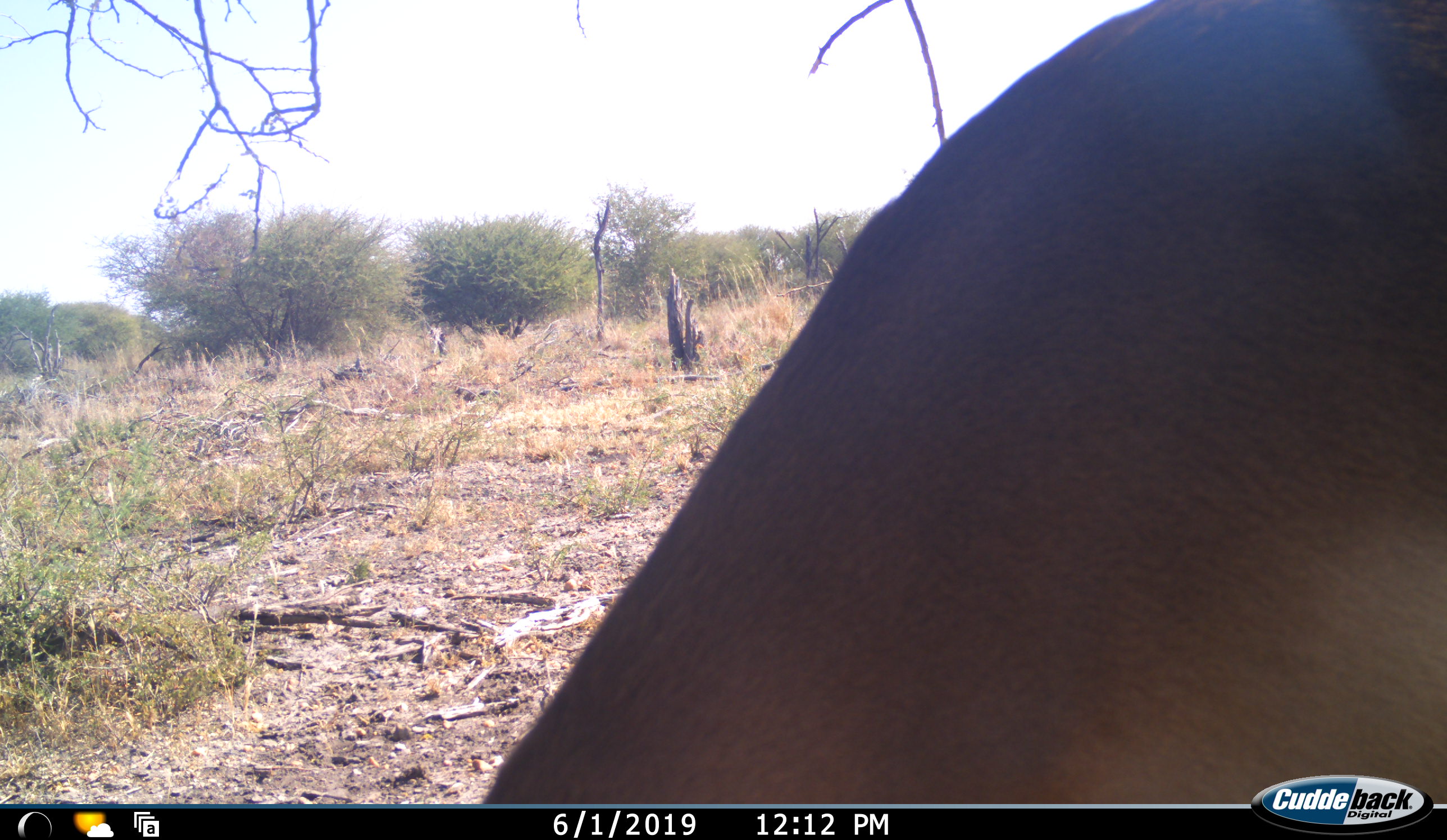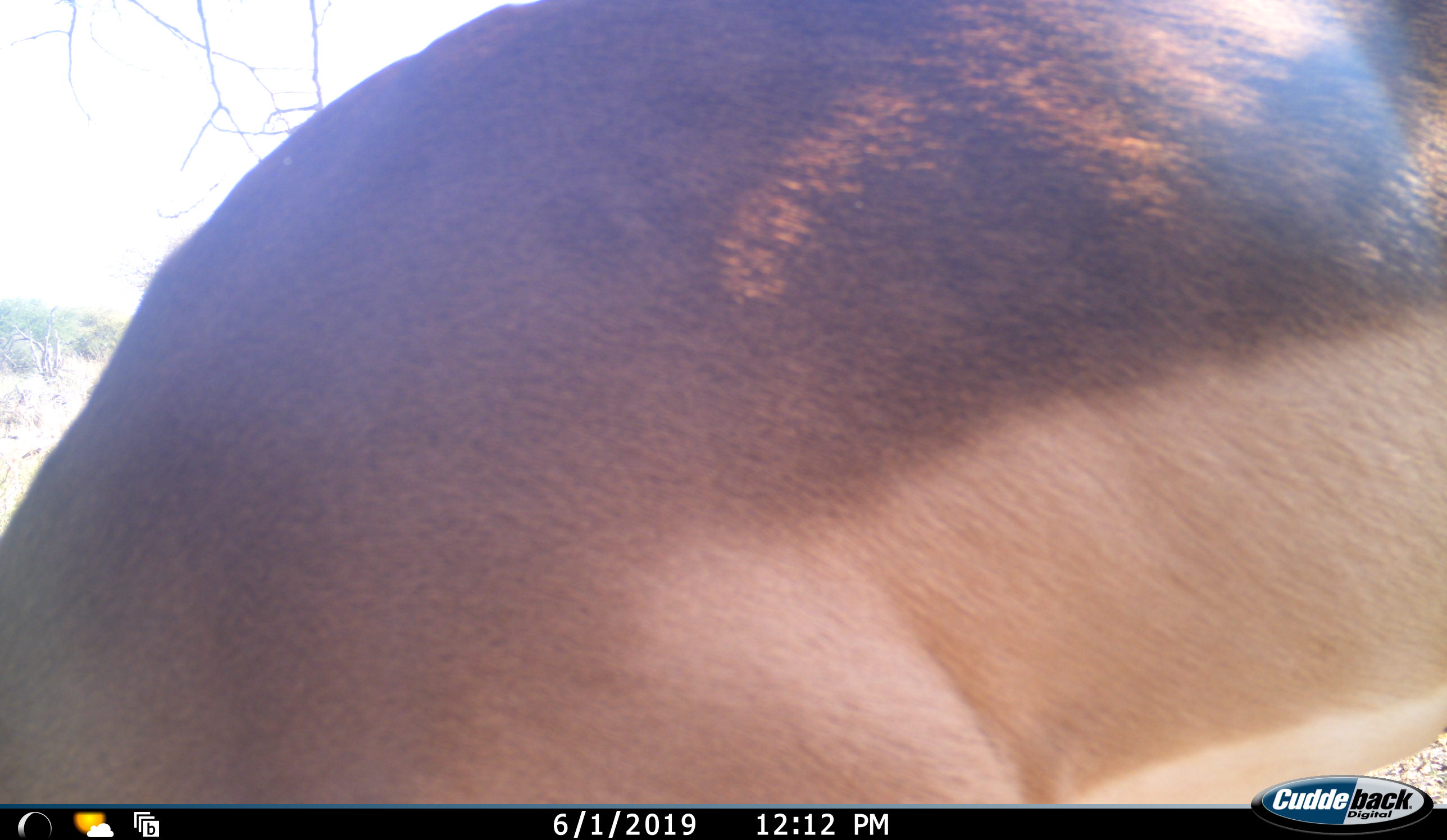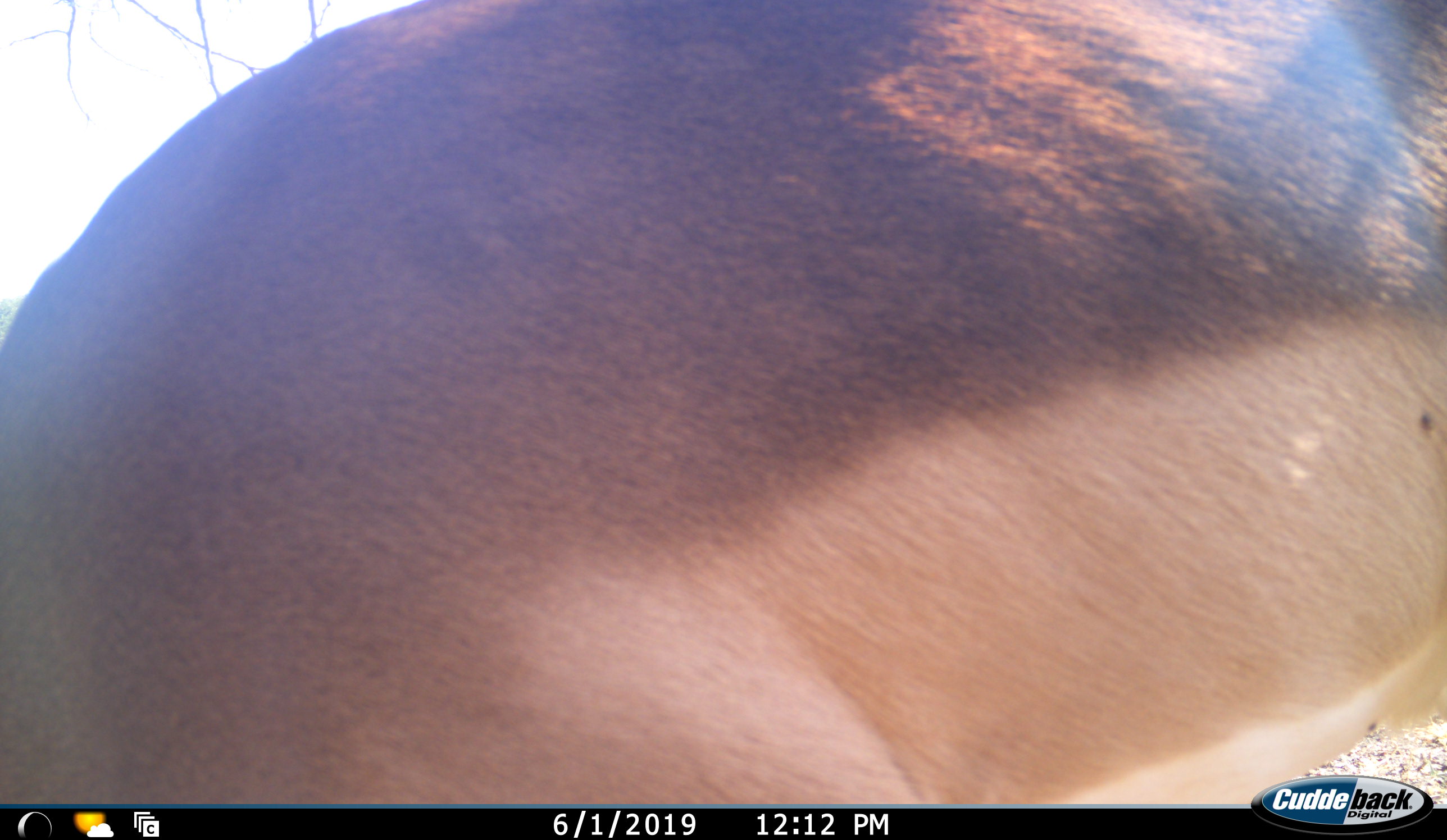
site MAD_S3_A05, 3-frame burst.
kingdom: Animalia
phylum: Chordata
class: Mammalia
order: Artiodactyla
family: Bovidae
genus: Aepyceros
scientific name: Aepyceros melampus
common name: impala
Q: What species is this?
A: Impala (Aepyceros melampus).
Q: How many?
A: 1.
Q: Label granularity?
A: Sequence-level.